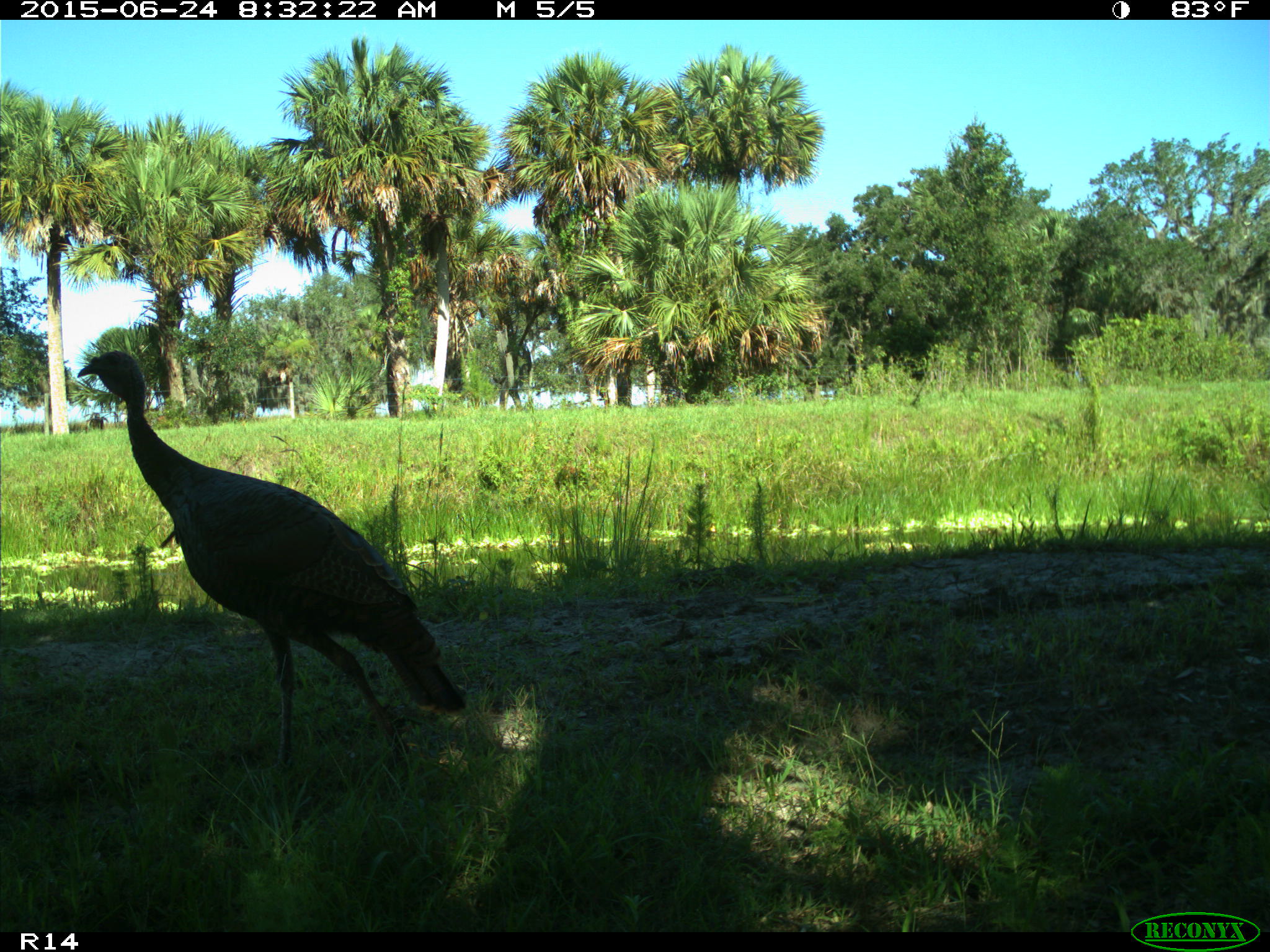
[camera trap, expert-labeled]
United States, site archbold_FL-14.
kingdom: Animalia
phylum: Chordata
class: Mammalia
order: Artiodactyla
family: Bovidae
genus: Bos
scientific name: Bos taurus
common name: domestic cow